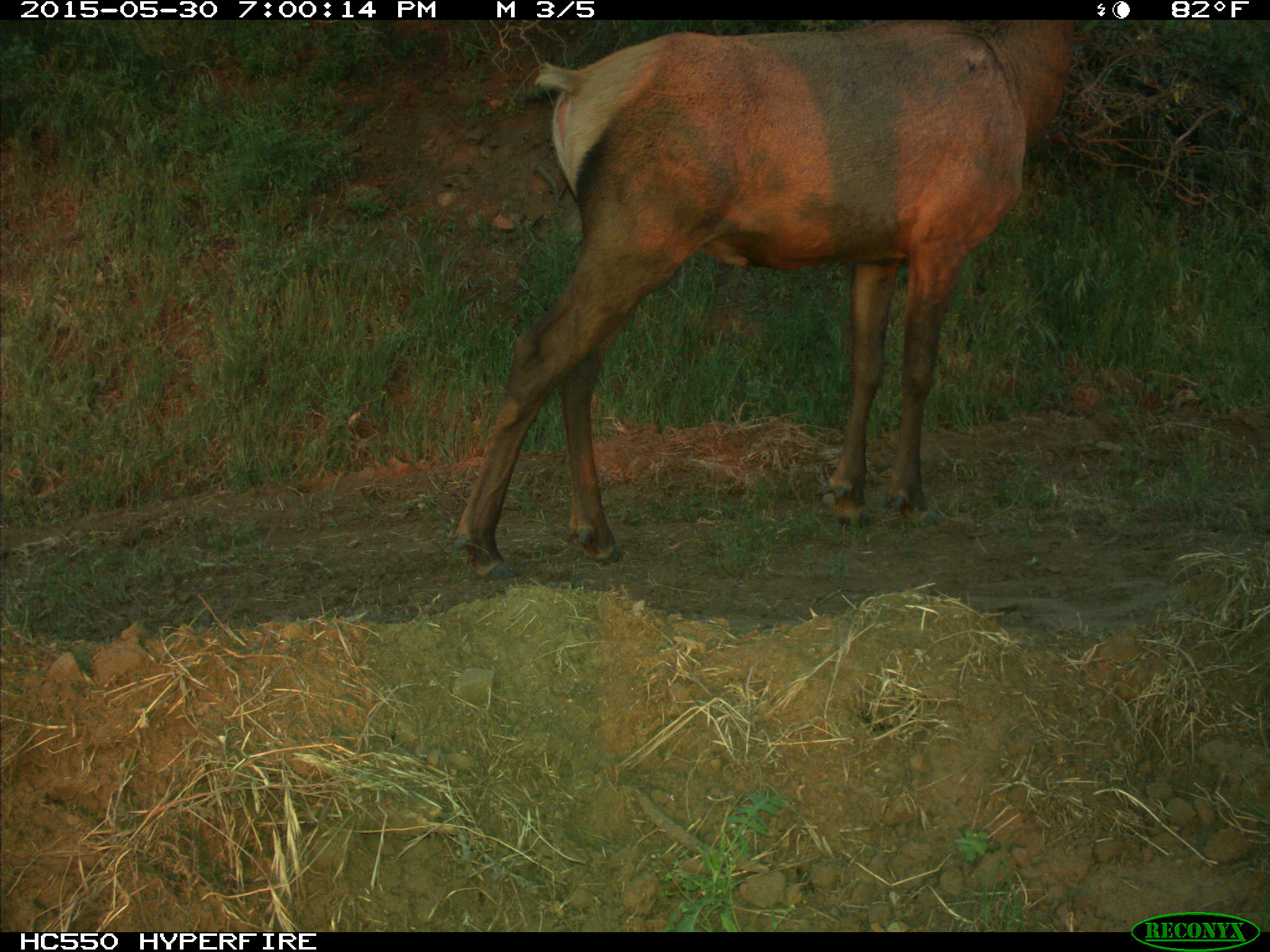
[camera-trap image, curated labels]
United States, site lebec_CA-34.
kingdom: Animalia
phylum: Chordata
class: Mammalia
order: Artiodactyla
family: Cervidae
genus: Cervus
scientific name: Cervus canadensis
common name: elk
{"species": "Cervus canadensis (elk)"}